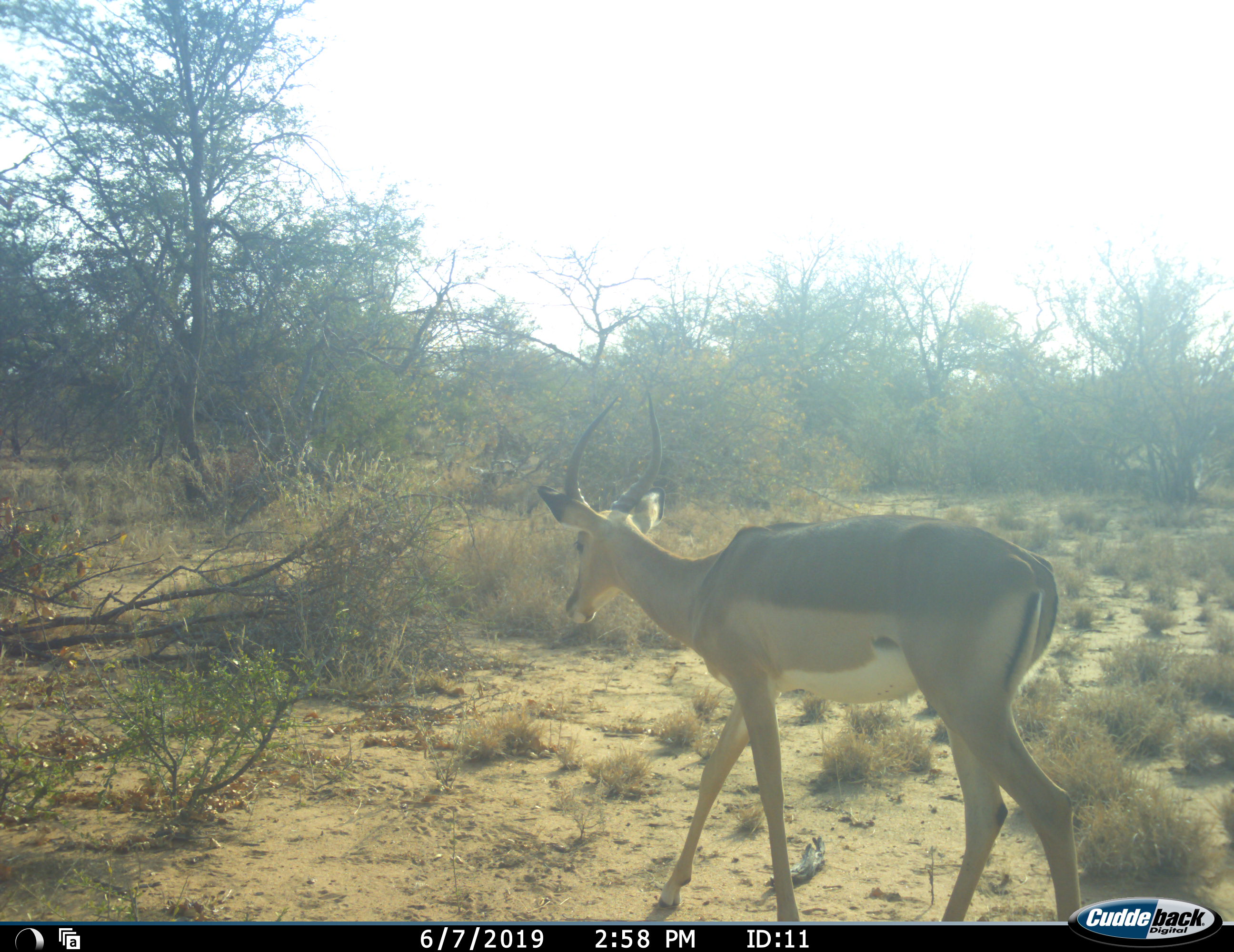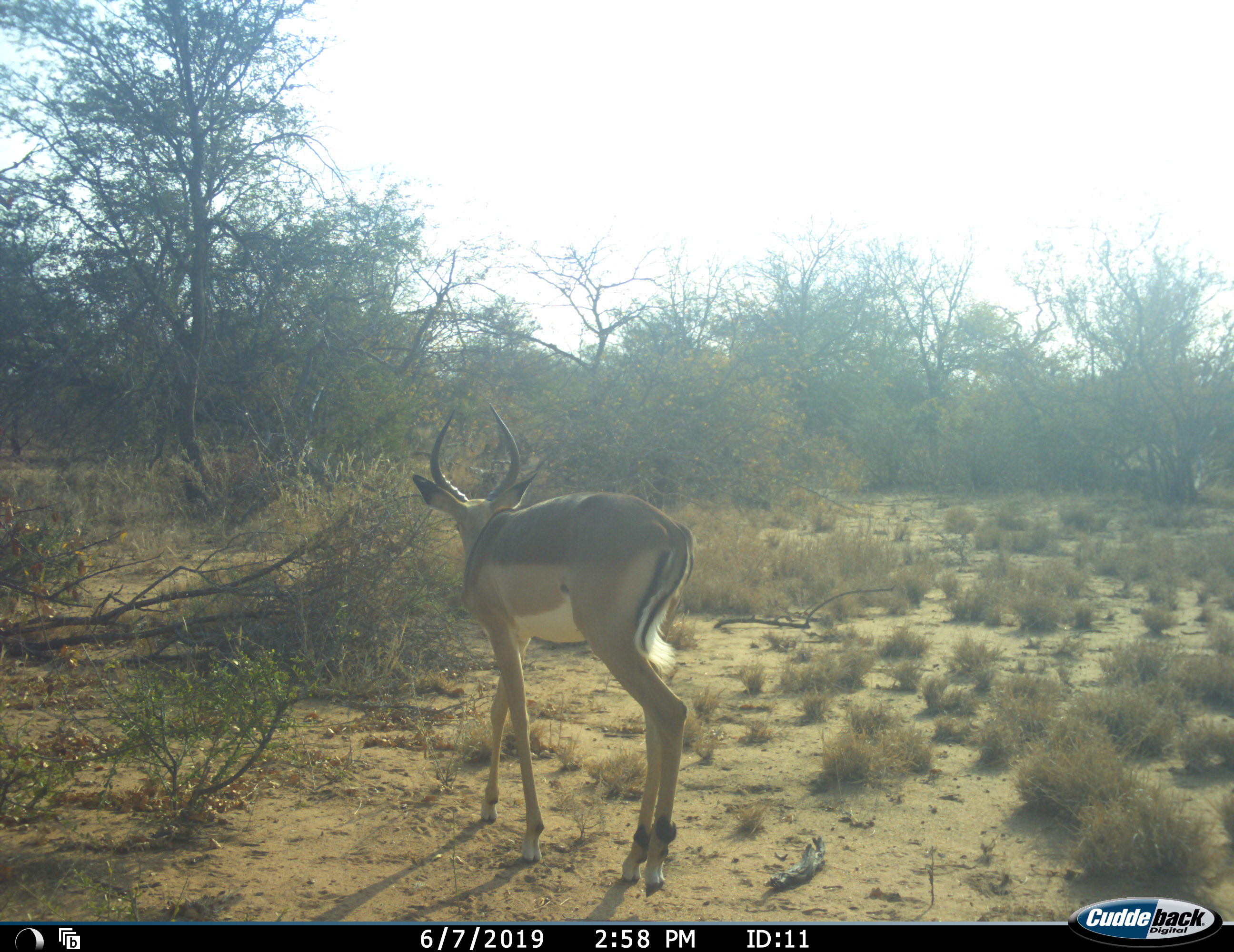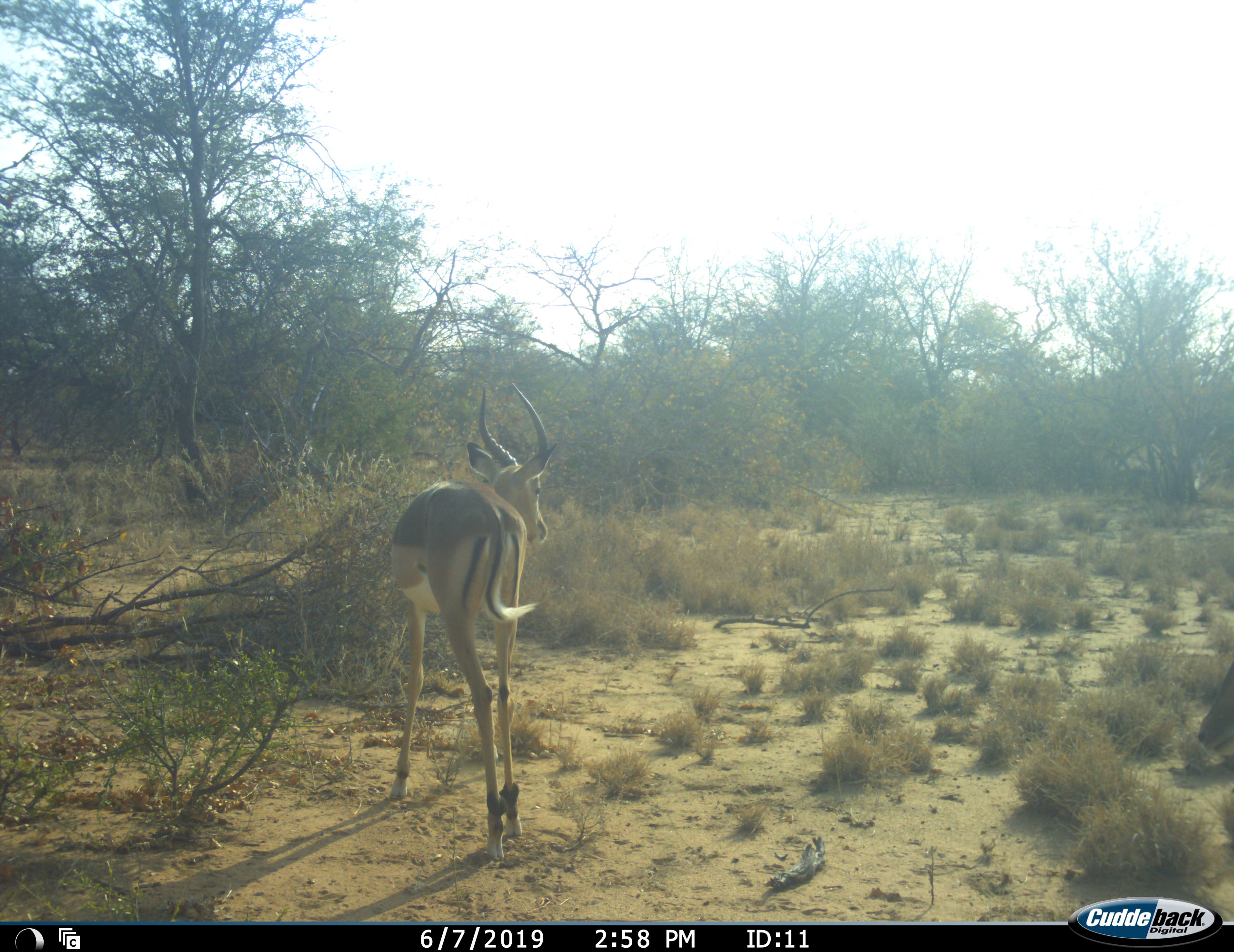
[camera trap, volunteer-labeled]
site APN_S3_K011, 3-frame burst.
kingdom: Animalia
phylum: Chordata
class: Mammalia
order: Artiodactyla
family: Bovidae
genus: Aepyceros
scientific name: Aepyceros melampus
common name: impala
Impala (Aepyceros melampus), count 2. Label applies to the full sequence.